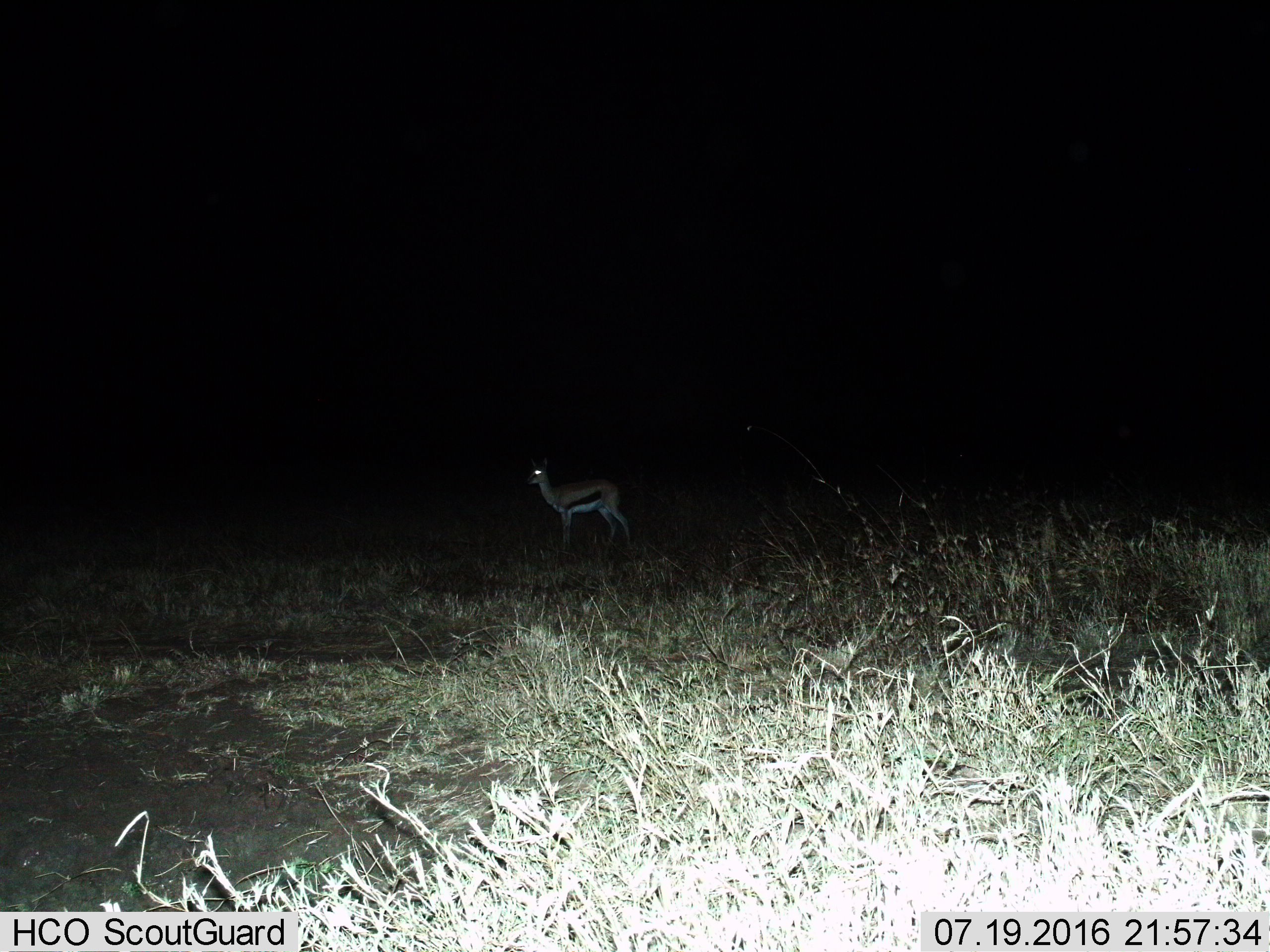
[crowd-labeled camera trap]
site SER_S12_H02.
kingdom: Animalia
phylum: Chordata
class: Mammalia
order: Artiodactyla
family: Bovidae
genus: Eudorcas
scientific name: Eudorcas thomsonii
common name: thomson's gazelle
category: gazellethomsons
Gazellethomsons (thomson's gazelle) (Eudorcas thomsonii), count 1. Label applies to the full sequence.